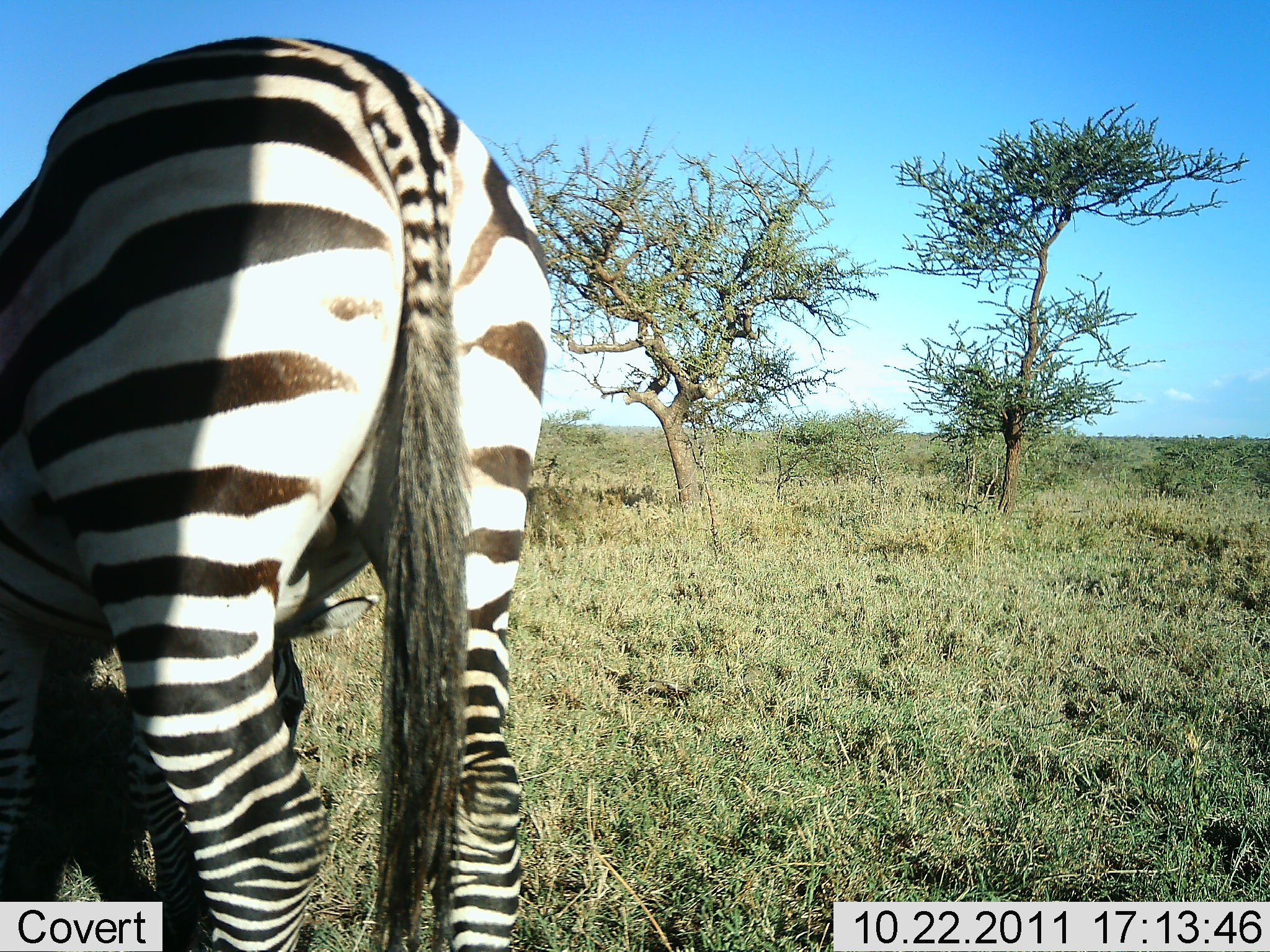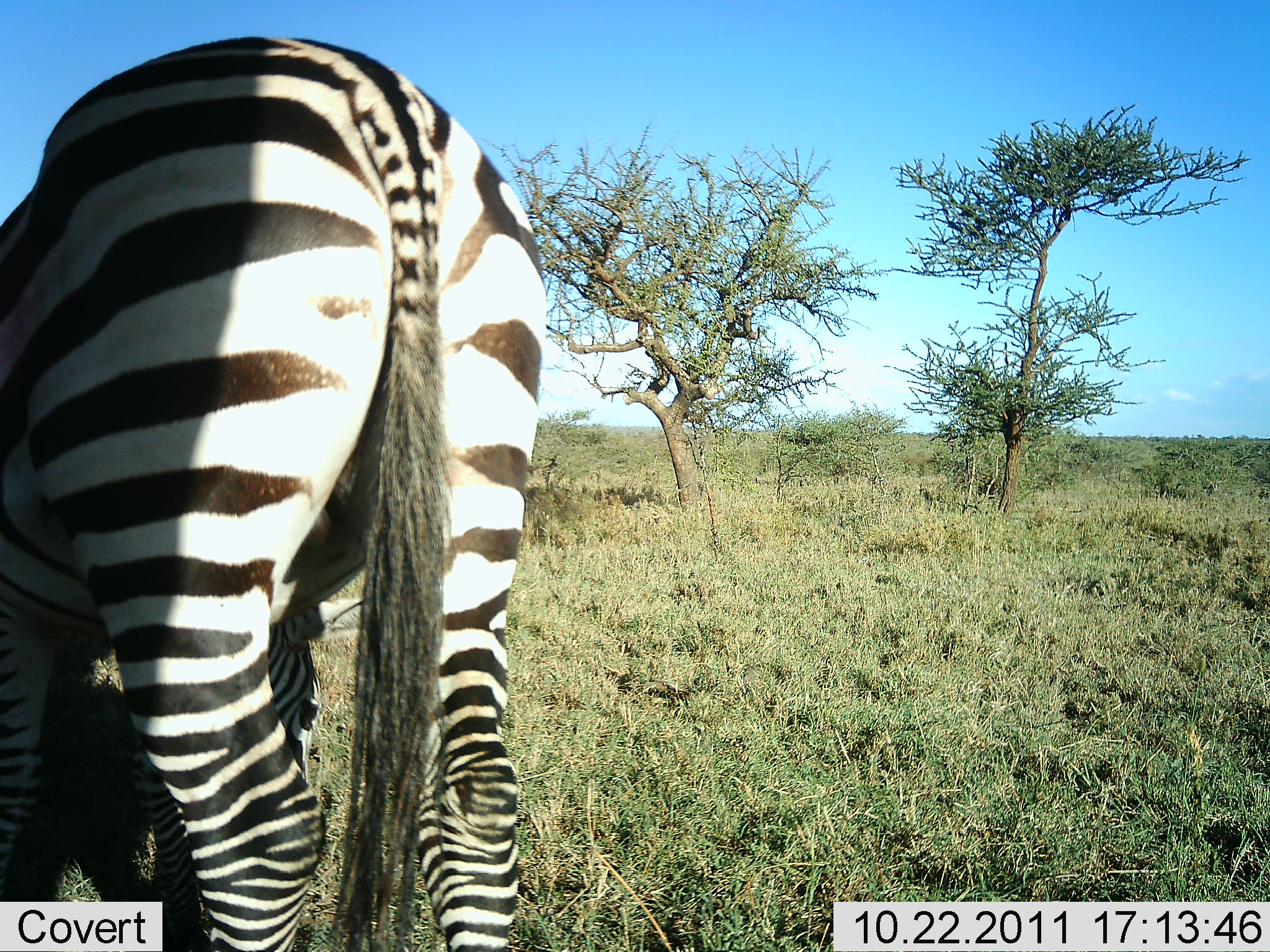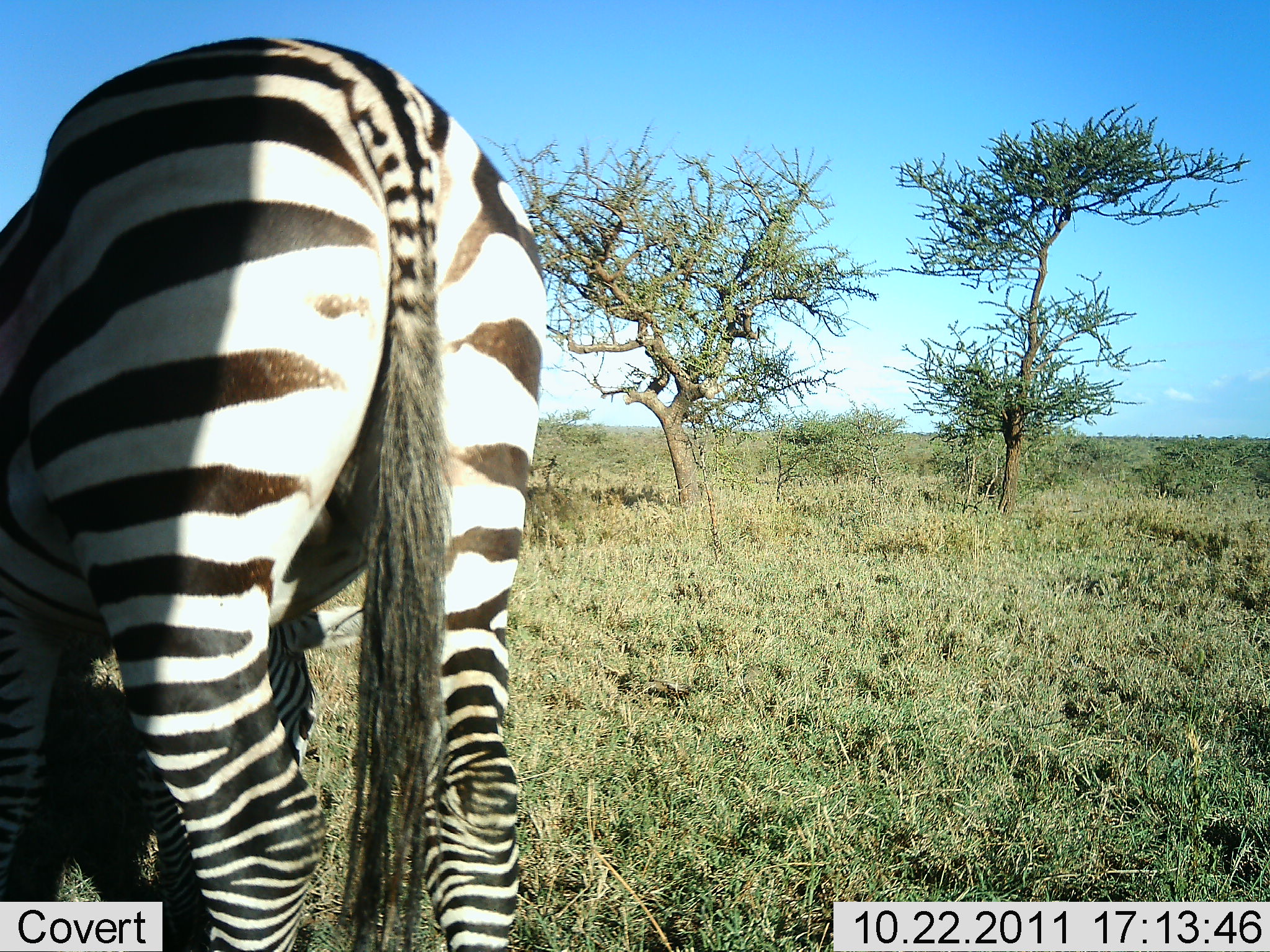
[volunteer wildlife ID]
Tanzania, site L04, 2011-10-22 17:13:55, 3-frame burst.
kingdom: Animalia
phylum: Chordata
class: Mammalia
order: Perissodactyla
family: Equidae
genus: Equus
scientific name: Equus quagga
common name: plains zebra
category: zebra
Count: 1.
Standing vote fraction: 64%.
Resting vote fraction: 0%.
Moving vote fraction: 0%.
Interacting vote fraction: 0%.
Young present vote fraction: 0%.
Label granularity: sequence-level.